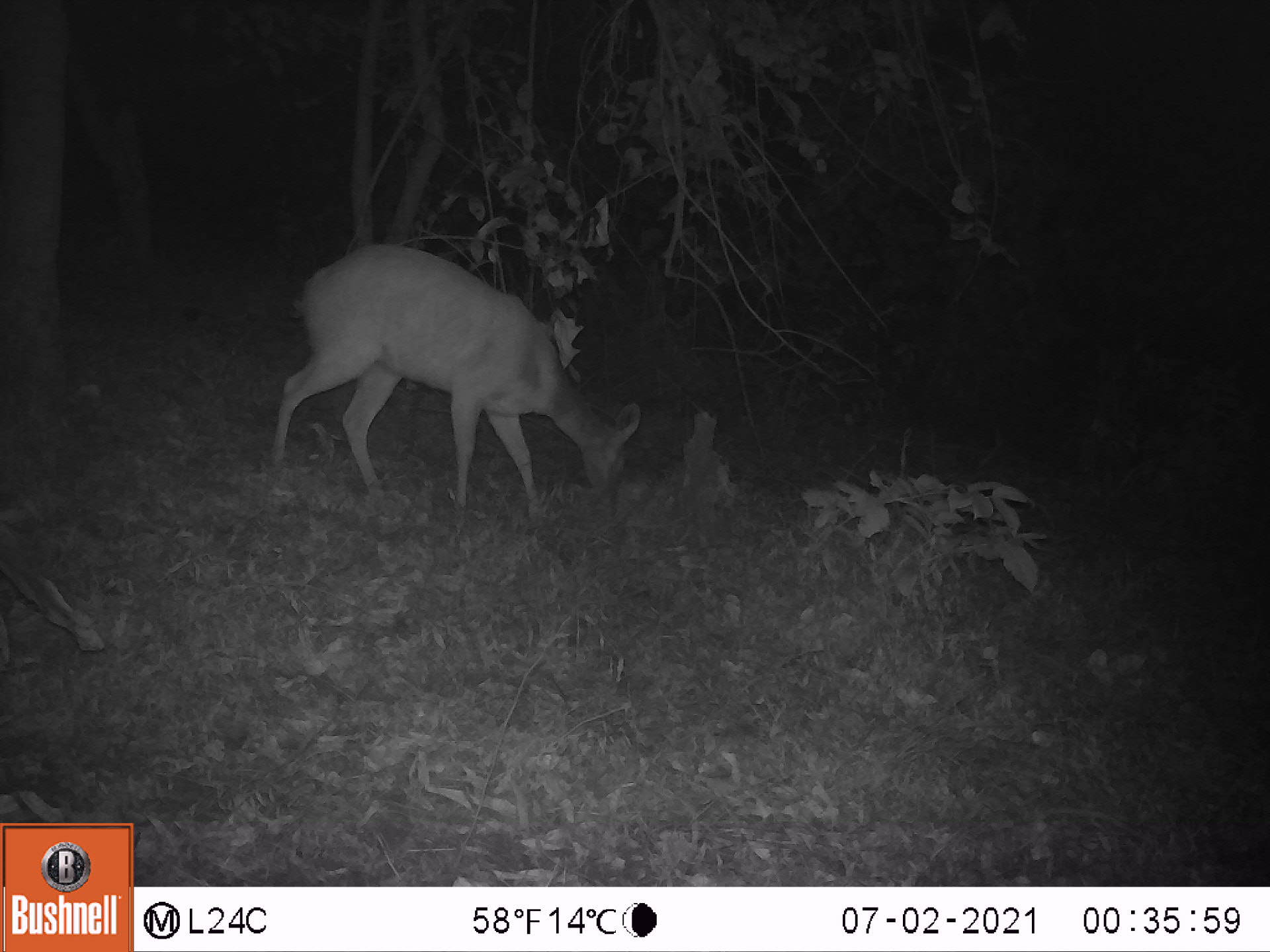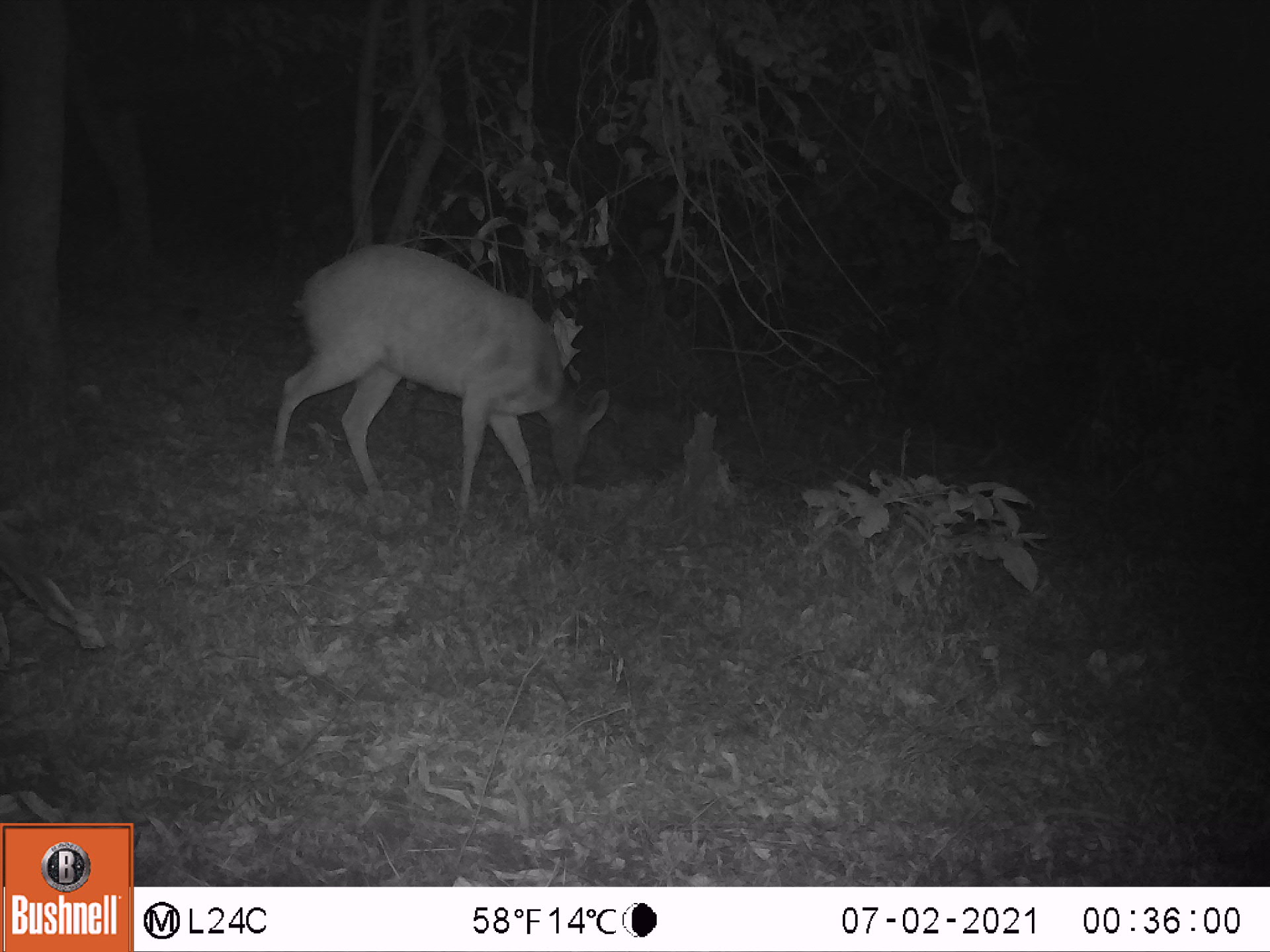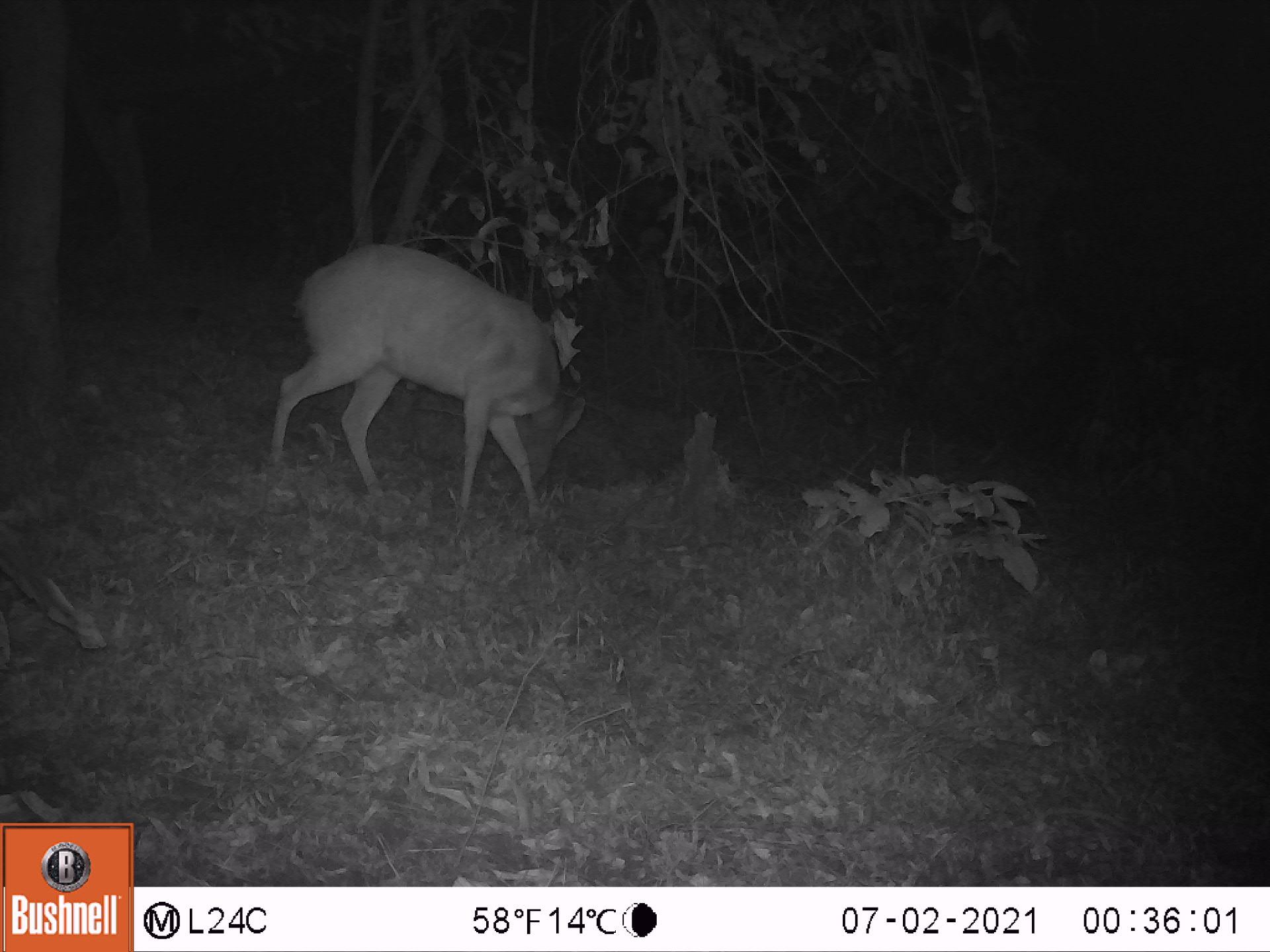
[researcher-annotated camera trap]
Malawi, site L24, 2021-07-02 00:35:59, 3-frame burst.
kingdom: Animalia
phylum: Chordata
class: Mammalia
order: Artiodactyla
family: Bovidae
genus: Tragelaphus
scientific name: Tragelaphus sylvaticus sylvaticus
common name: cape bushbuck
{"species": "cape bushbuck (Tragelaphus sylvaticus sylvaticus)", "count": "1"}